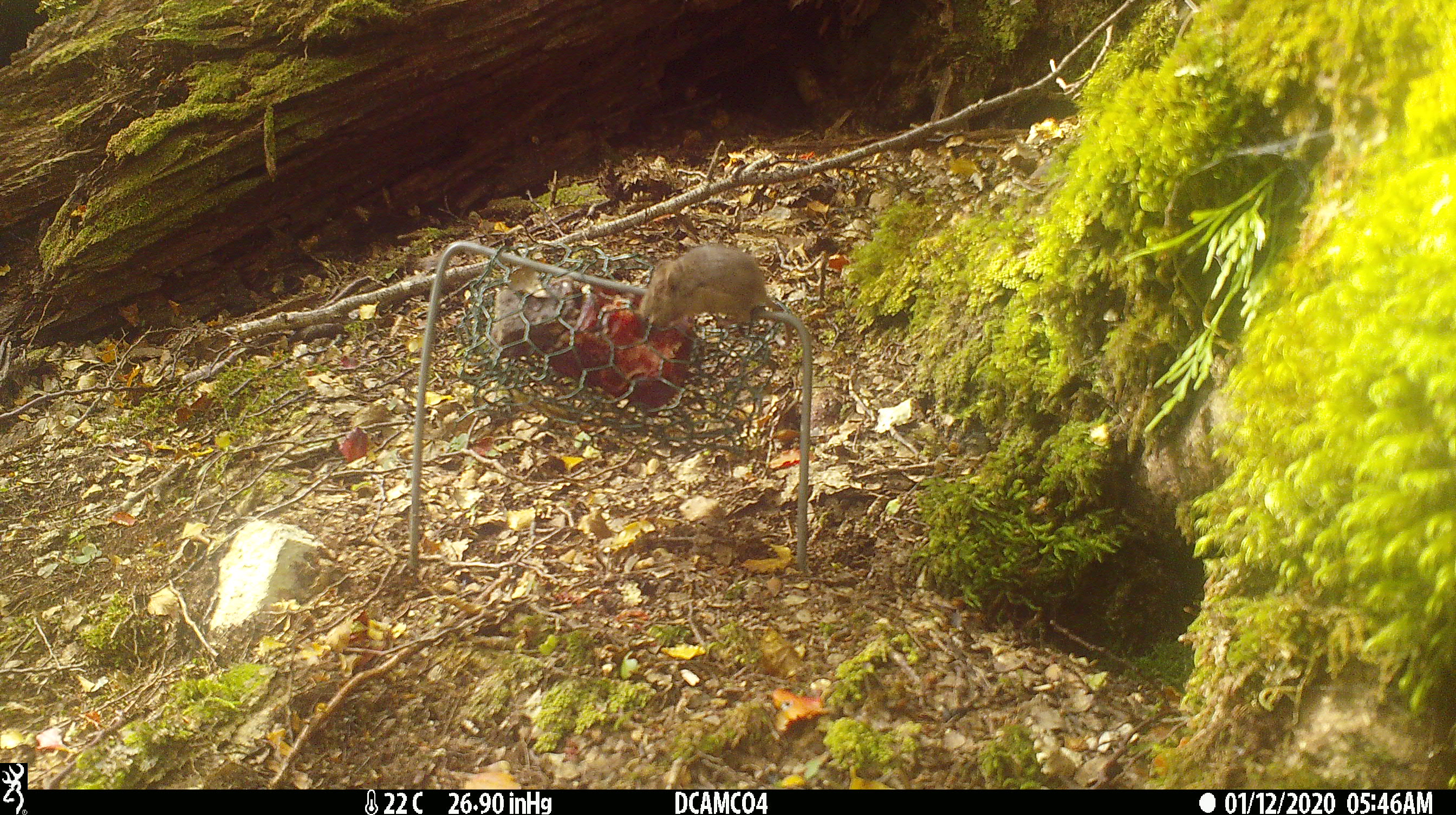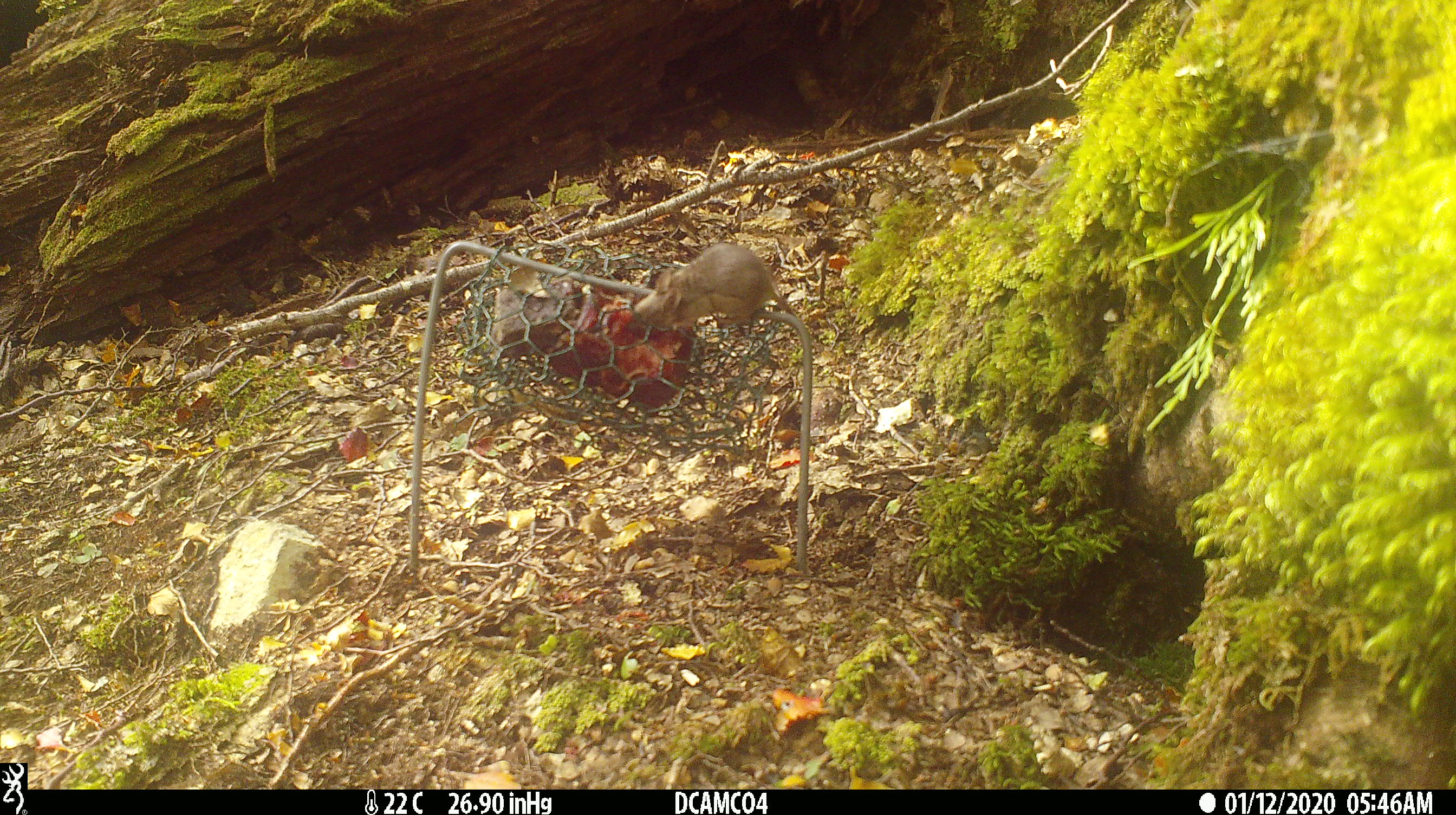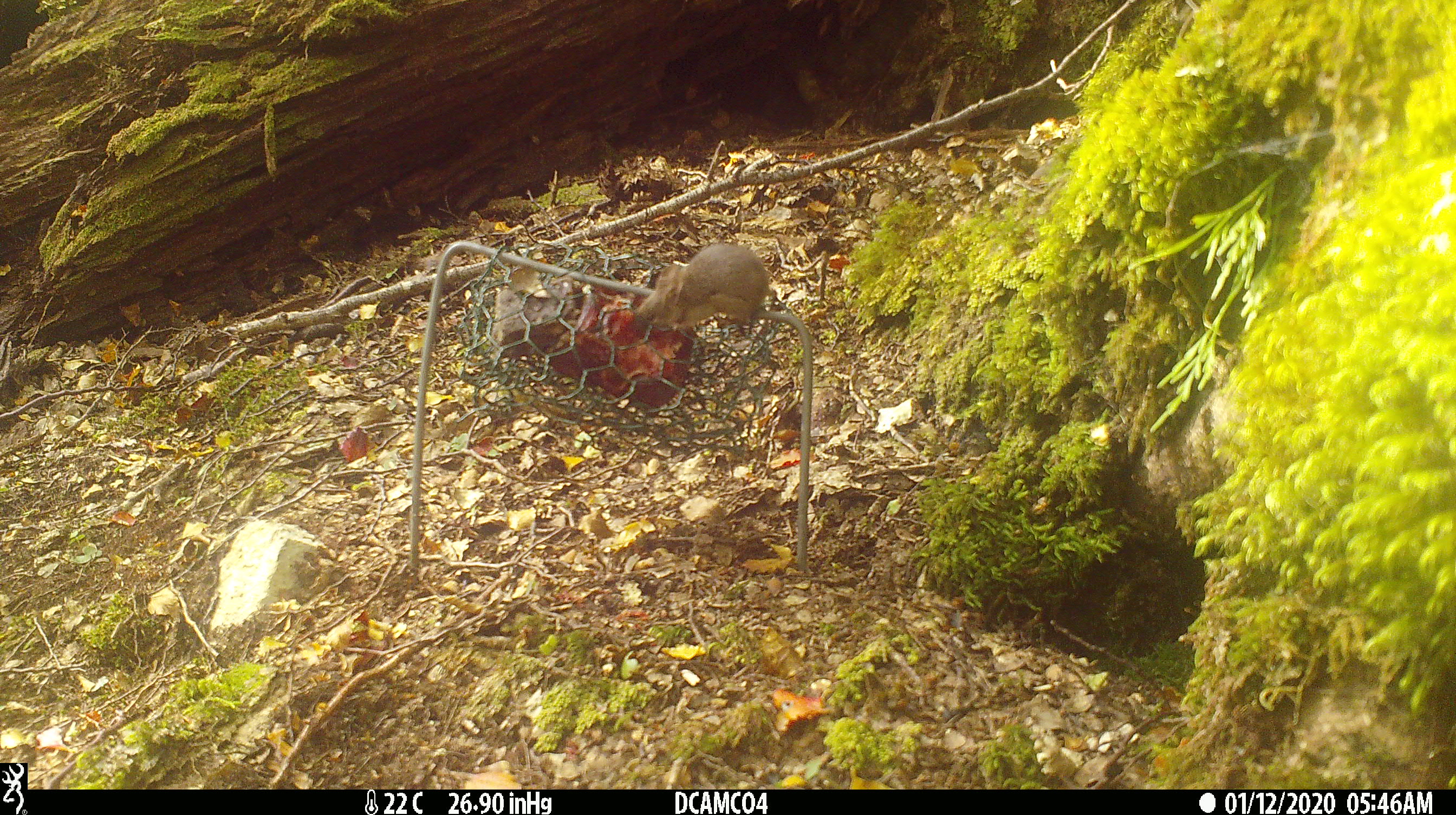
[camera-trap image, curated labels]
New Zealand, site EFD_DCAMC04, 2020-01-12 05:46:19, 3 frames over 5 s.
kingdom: Animalia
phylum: Chordata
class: Mammalia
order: Rodentia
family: Muridae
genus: Mus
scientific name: Mus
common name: mouse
Mouse (Mus).